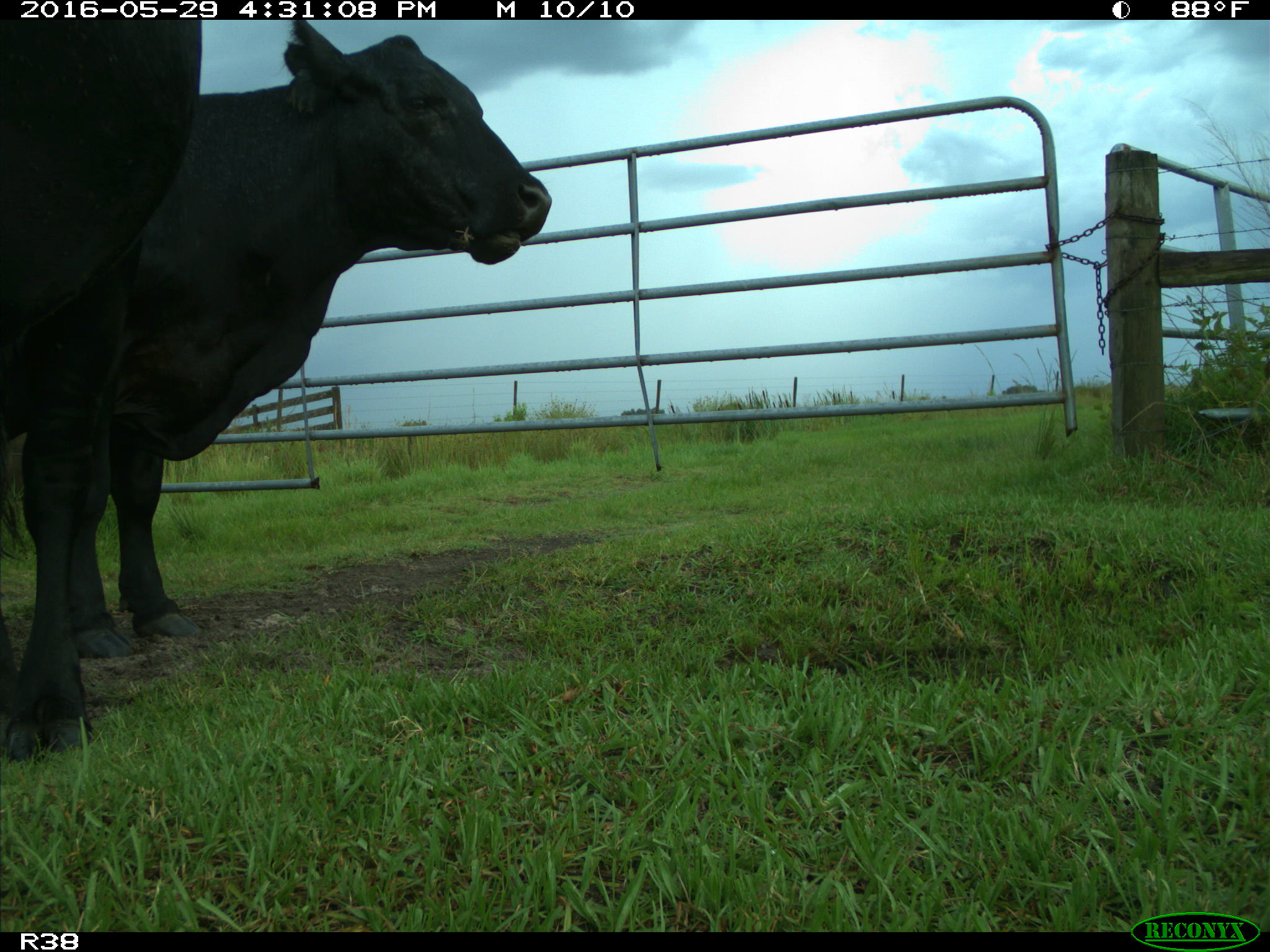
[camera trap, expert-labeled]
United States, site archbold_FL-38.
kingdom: Animalia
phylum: Chordata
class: Mammalia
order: Artiodactyla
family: Bovidae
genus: Bos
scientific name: Bos taurus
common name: domestic cow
Bos taurus (domestic cow).